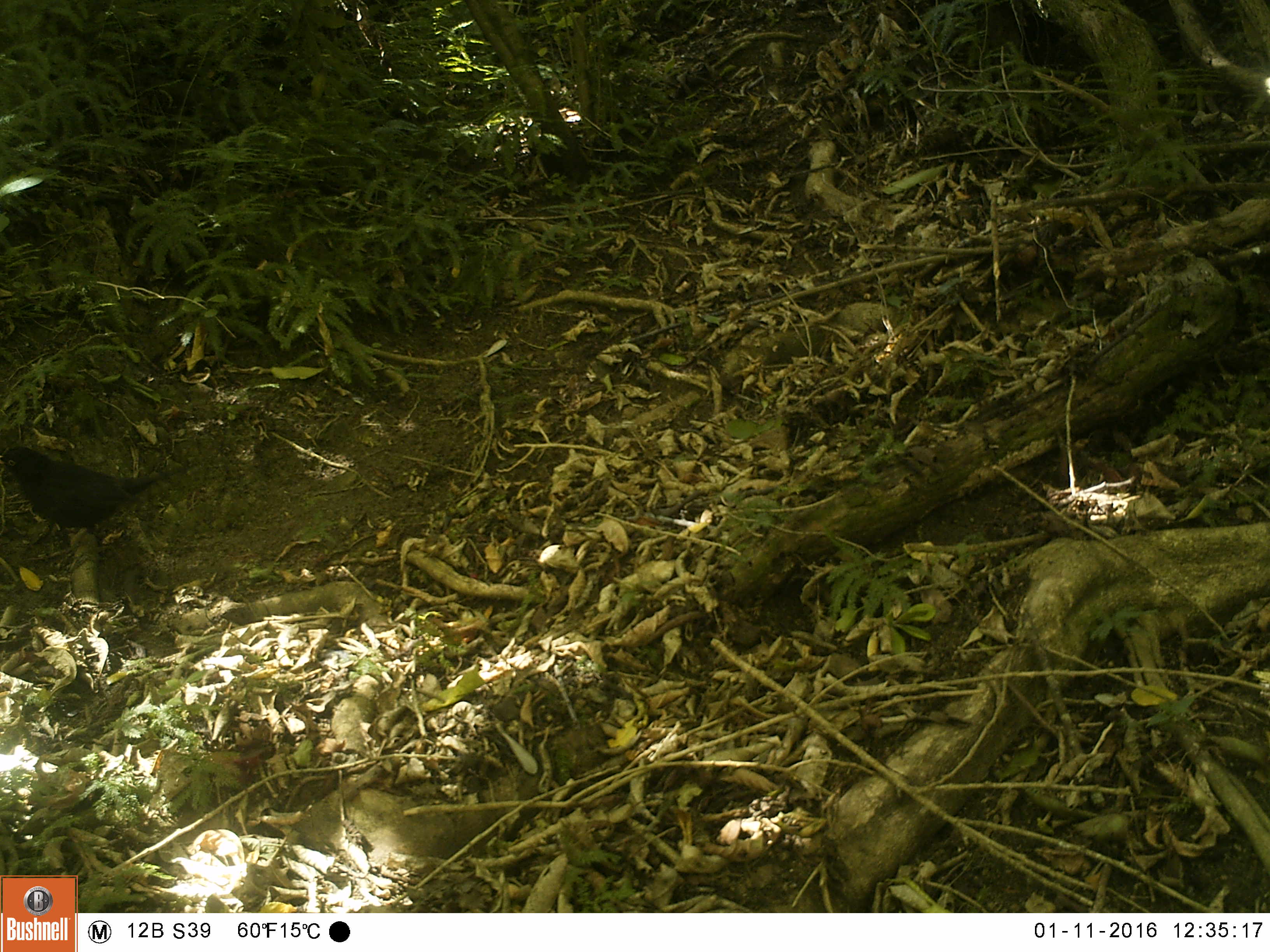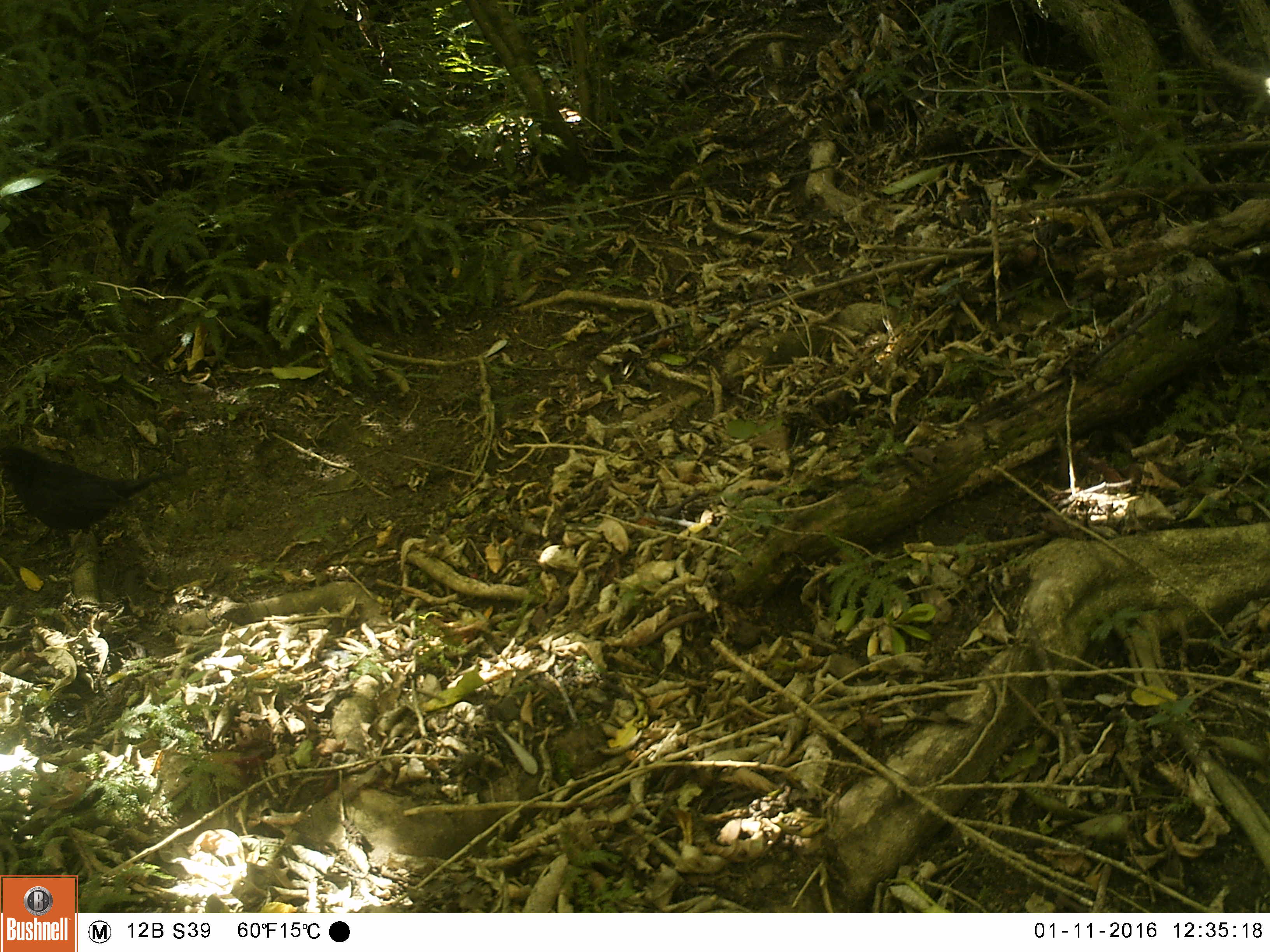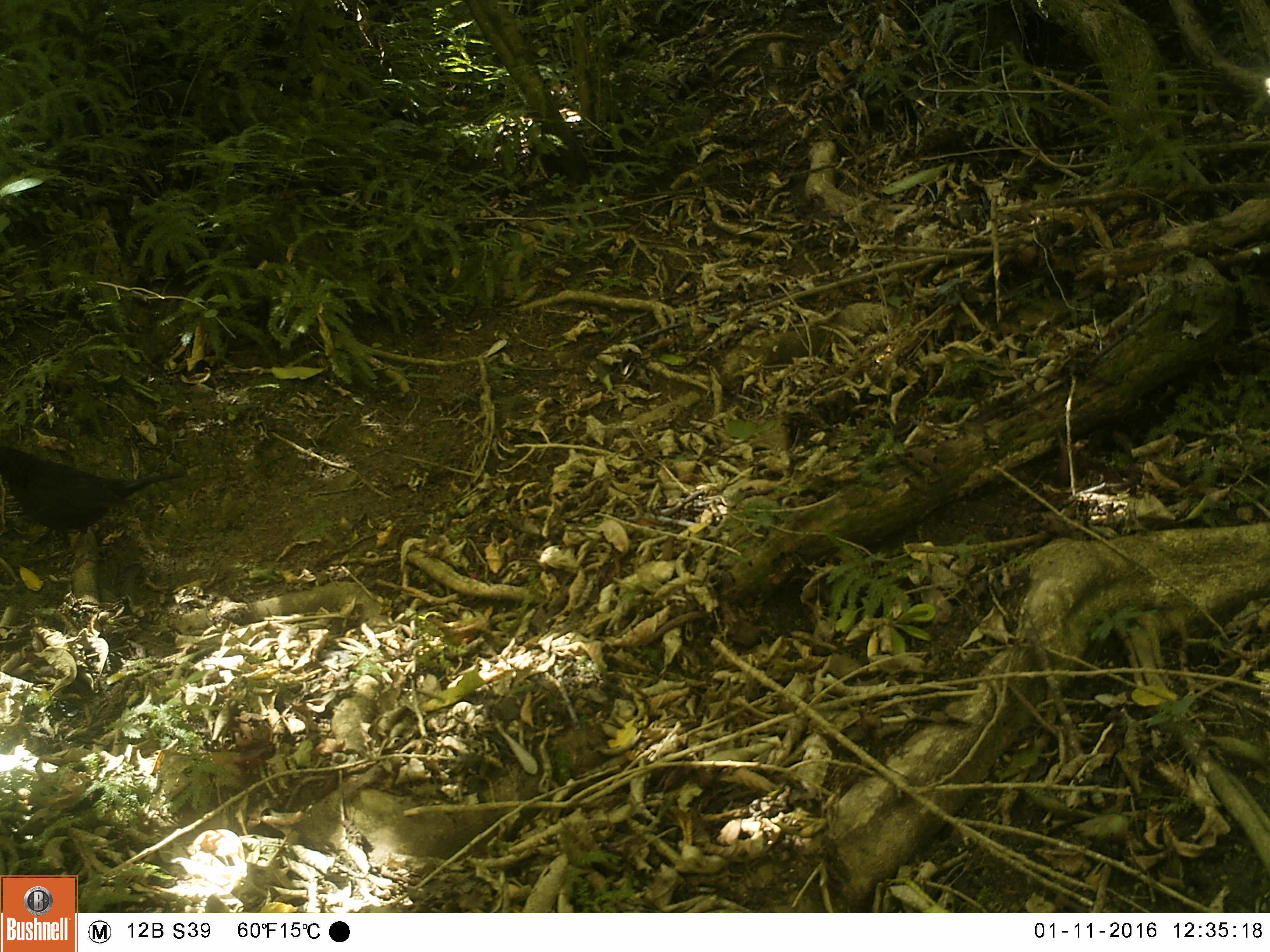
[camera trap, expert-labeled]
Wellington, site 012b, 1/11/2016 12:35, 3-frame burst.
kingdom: Animalia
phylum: Chordata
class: Aves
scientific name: Aves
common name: bird